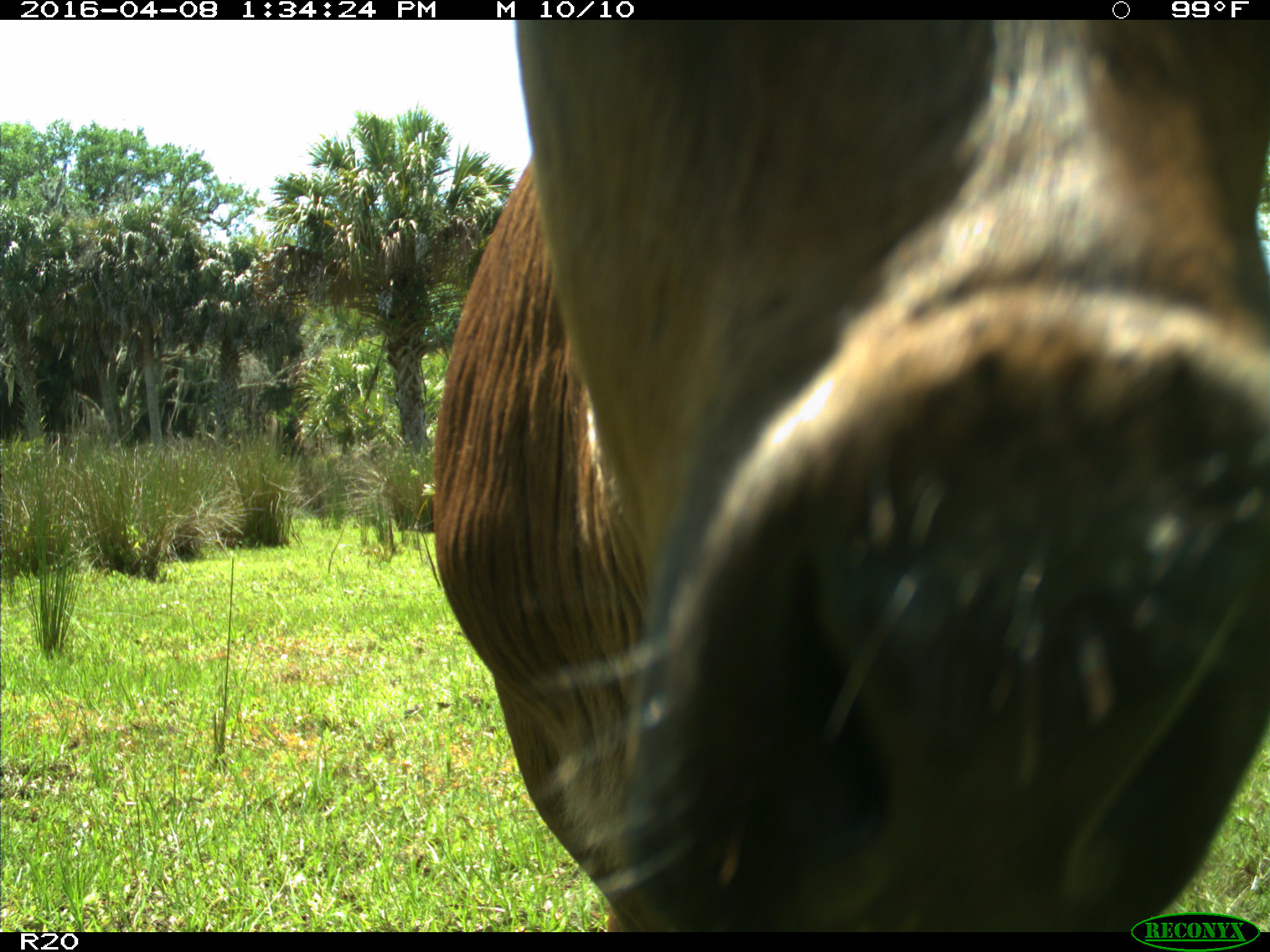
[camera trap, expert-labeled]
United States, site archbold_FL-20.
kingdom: Animalia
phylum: Chordata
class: Mammalia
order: Artiodactyla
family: Bovidae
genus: Bos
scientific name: Bos taurus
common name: domestic cow